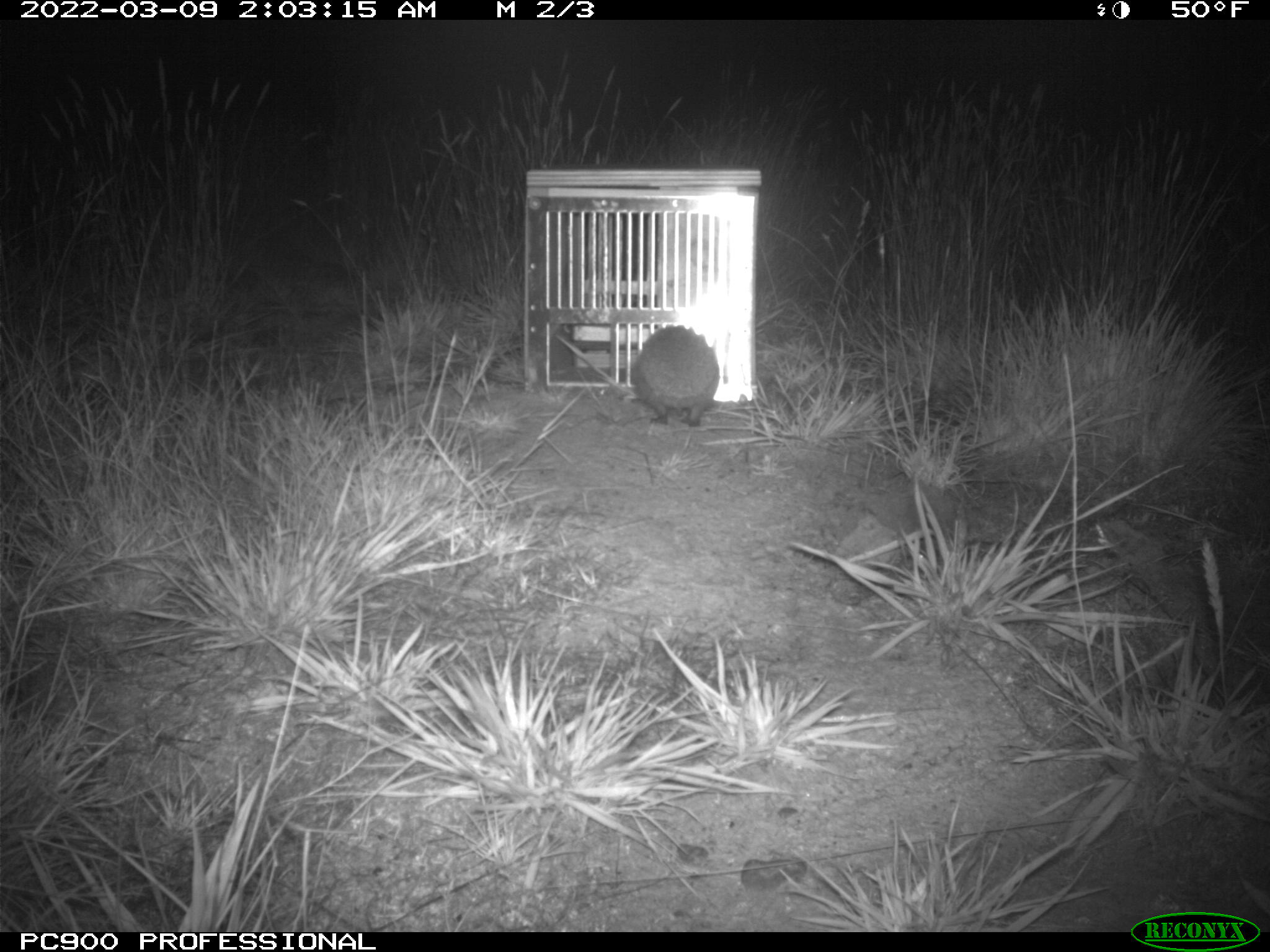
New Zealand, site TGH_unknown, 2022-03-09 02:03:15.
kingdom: Animalia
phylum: Chordata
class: Mammalia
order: Eulipotyphla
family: Erinaceidae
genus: Erinaceus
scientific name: Erinaceus europaeus europaeus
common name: european hedgehog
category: hedgehog